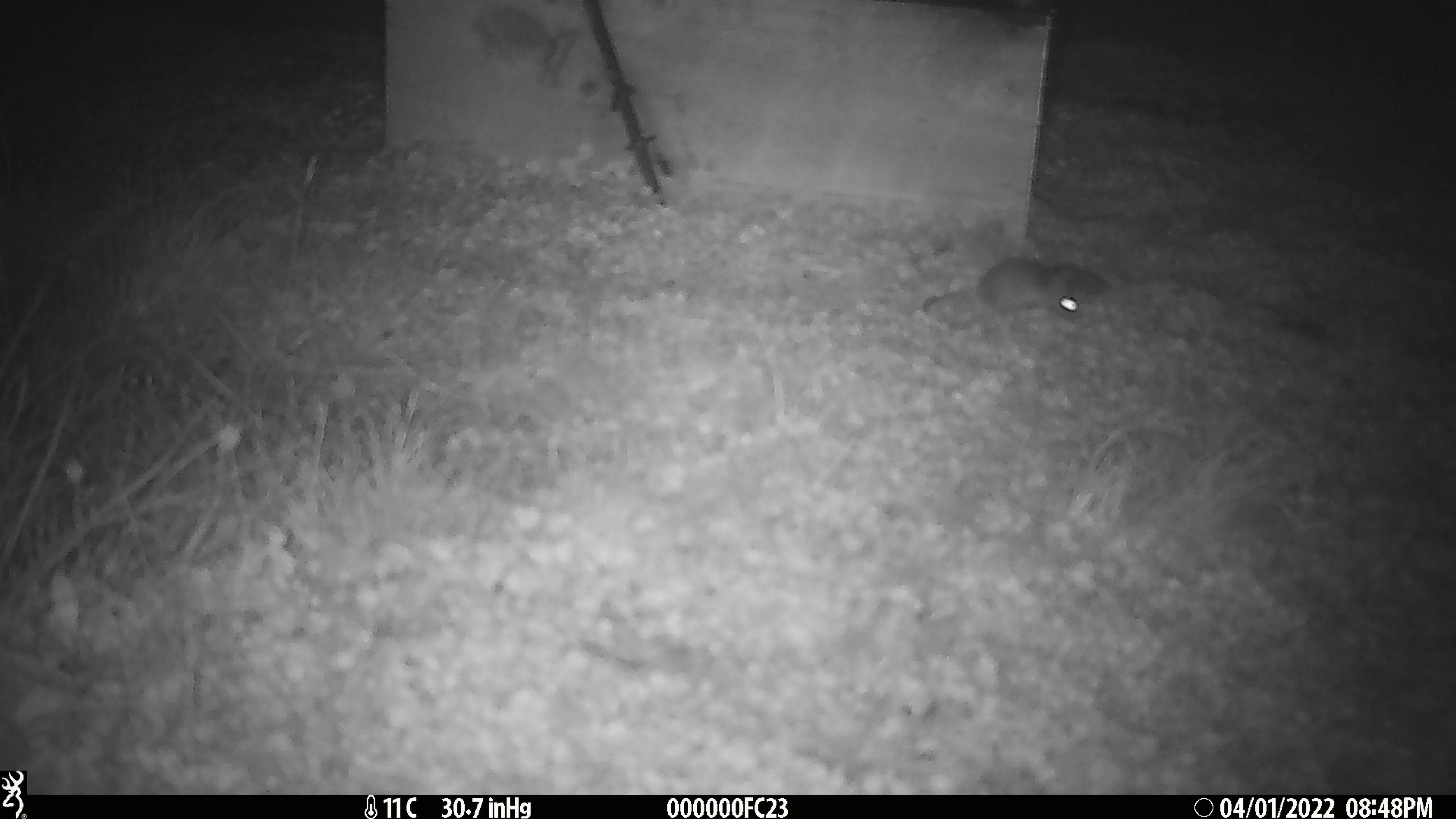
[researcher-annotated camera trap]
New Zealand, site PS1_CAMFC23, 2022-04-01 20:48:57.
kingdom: Animalia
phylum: Chordata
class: Mammalia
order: Rodentia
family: Muridae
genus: Mus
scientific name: Mus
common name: mouse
Mouse (Mus).